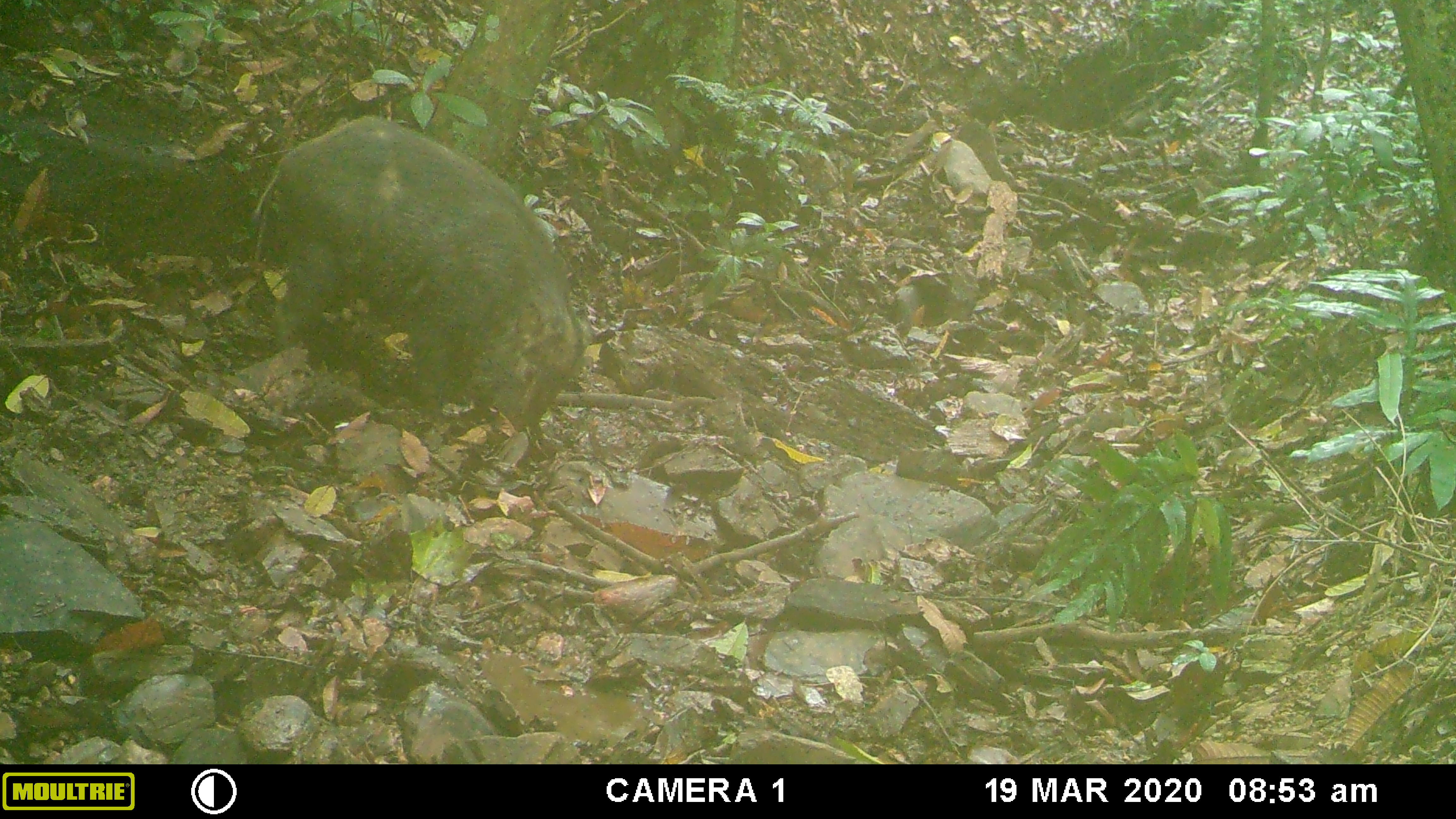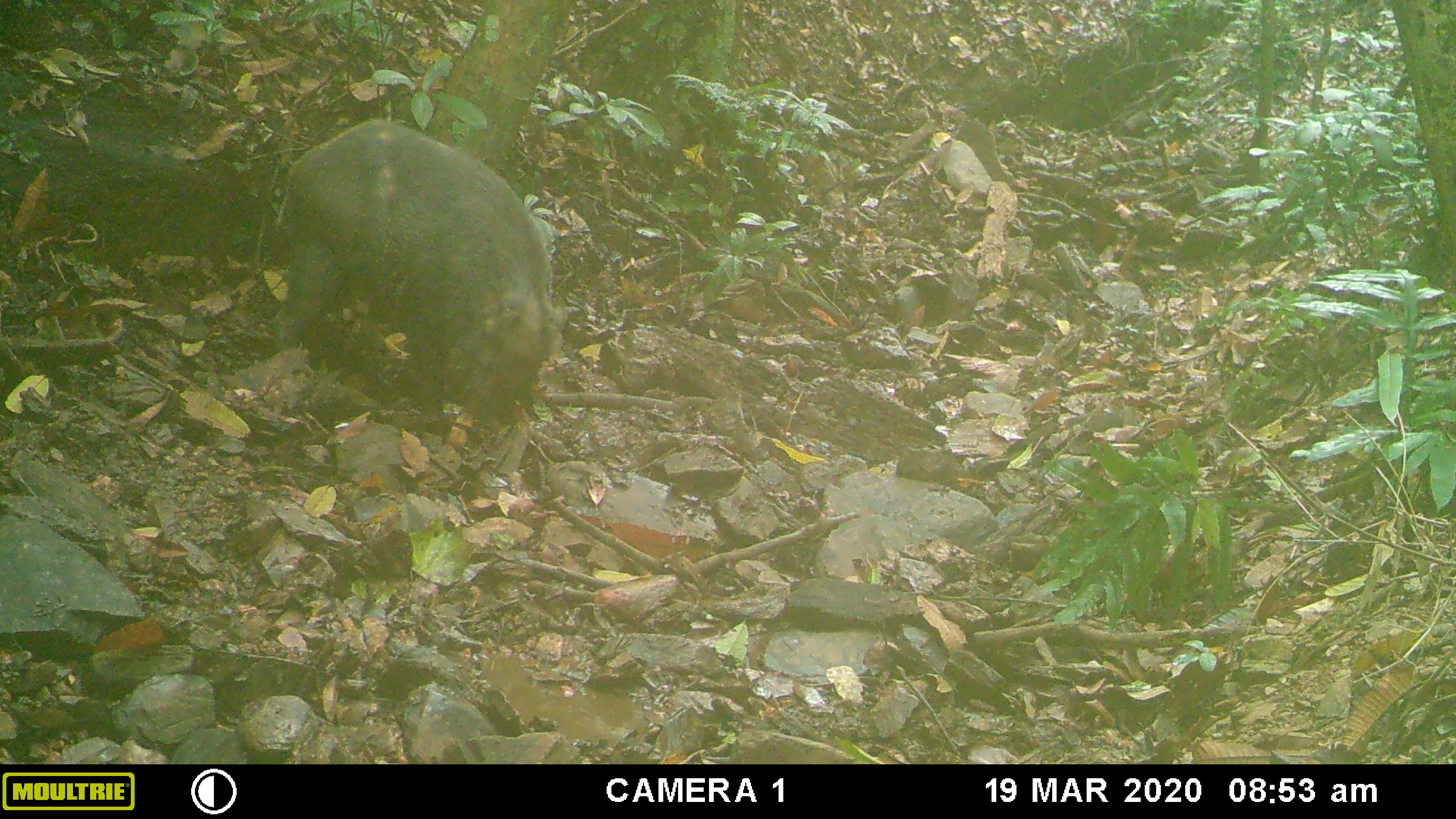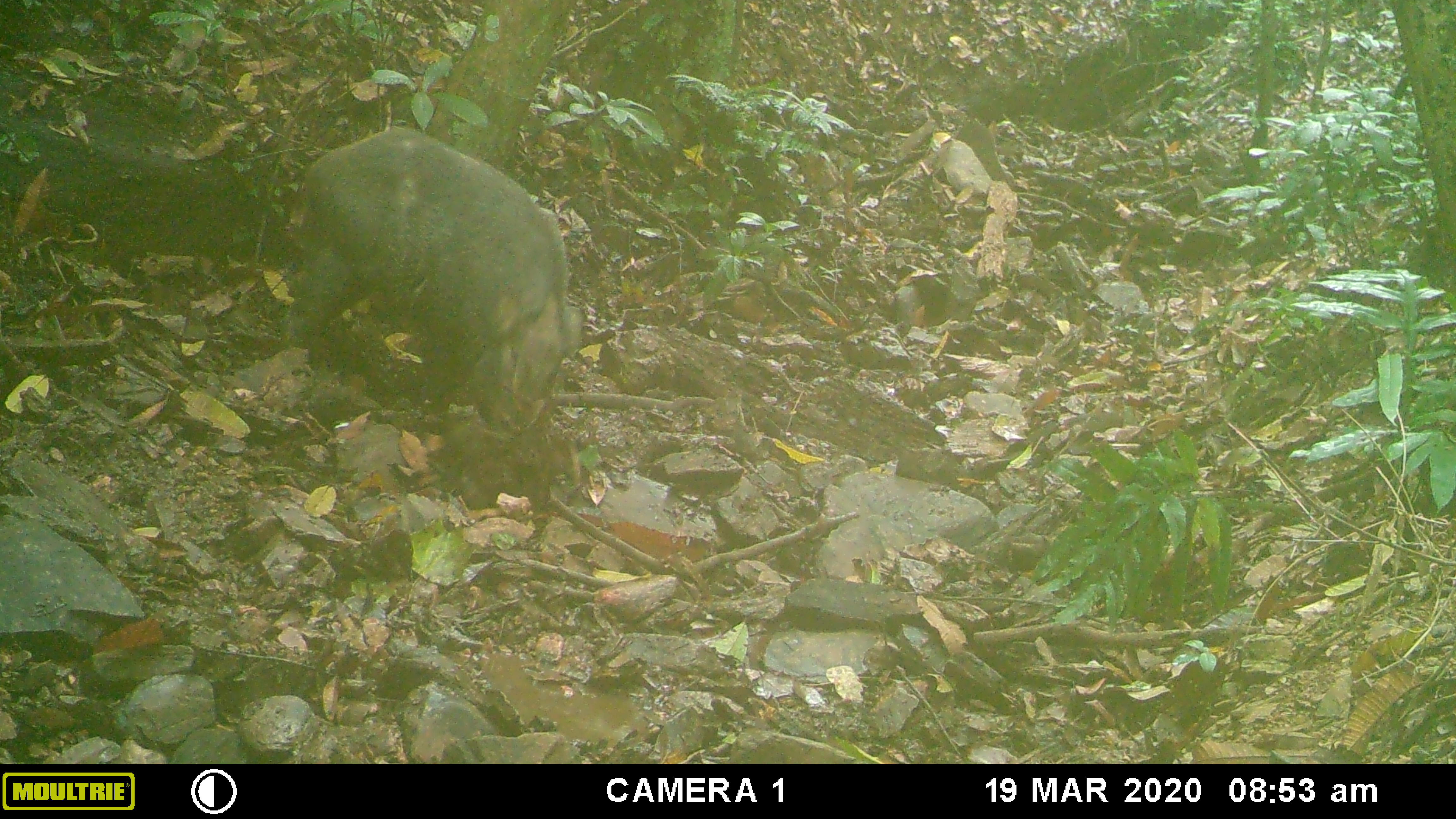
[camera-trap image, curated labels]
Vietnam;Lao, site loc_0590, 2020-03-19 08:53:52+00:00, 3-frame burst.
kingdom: Animalia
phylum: Chordata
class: Mammalia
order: Artiodactyla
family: Suidae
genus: Sus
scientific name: Sus scrofa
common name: eurasian wild pig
Eurasian wild pig (Sus scrofa). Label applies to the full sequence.